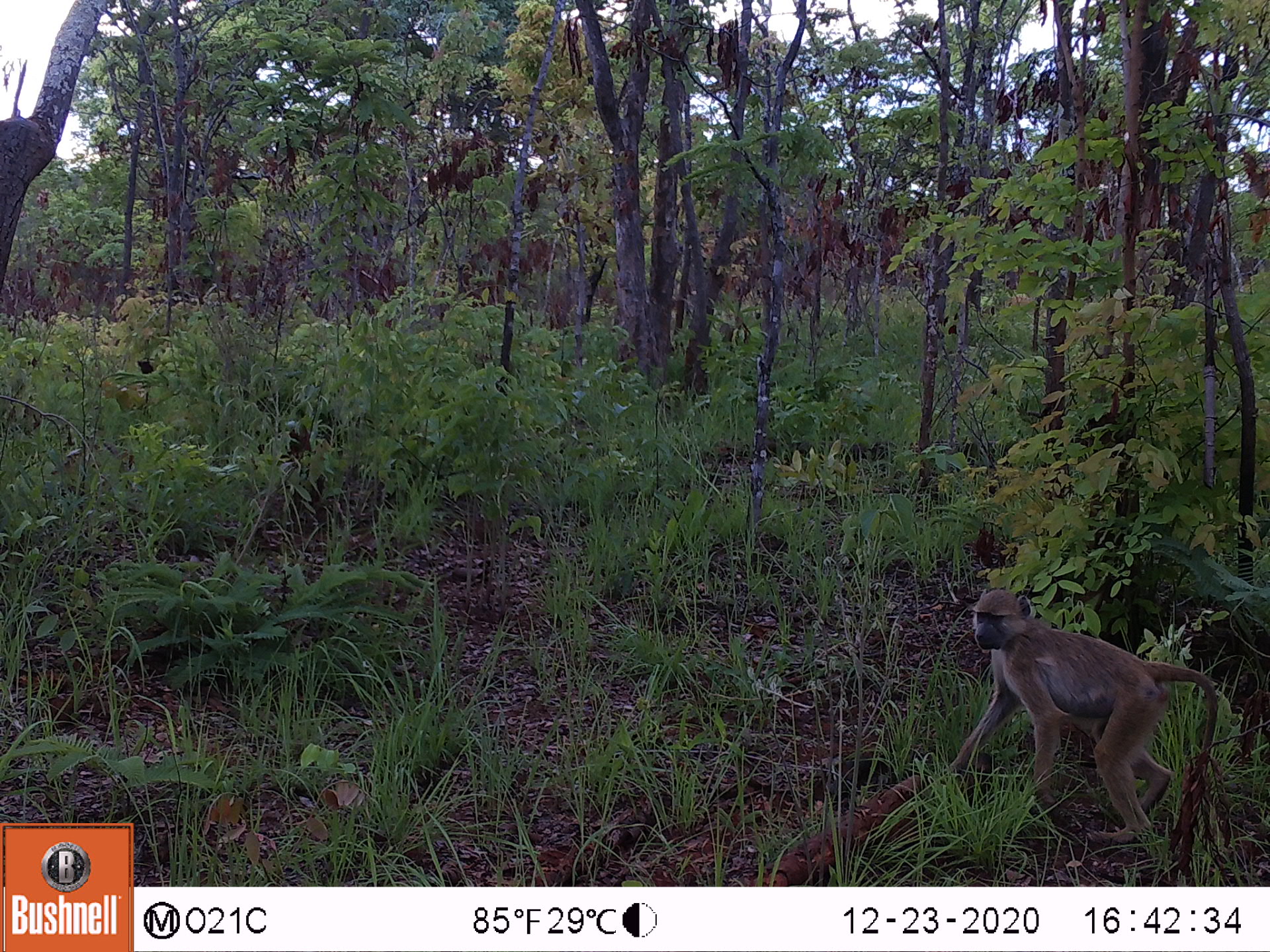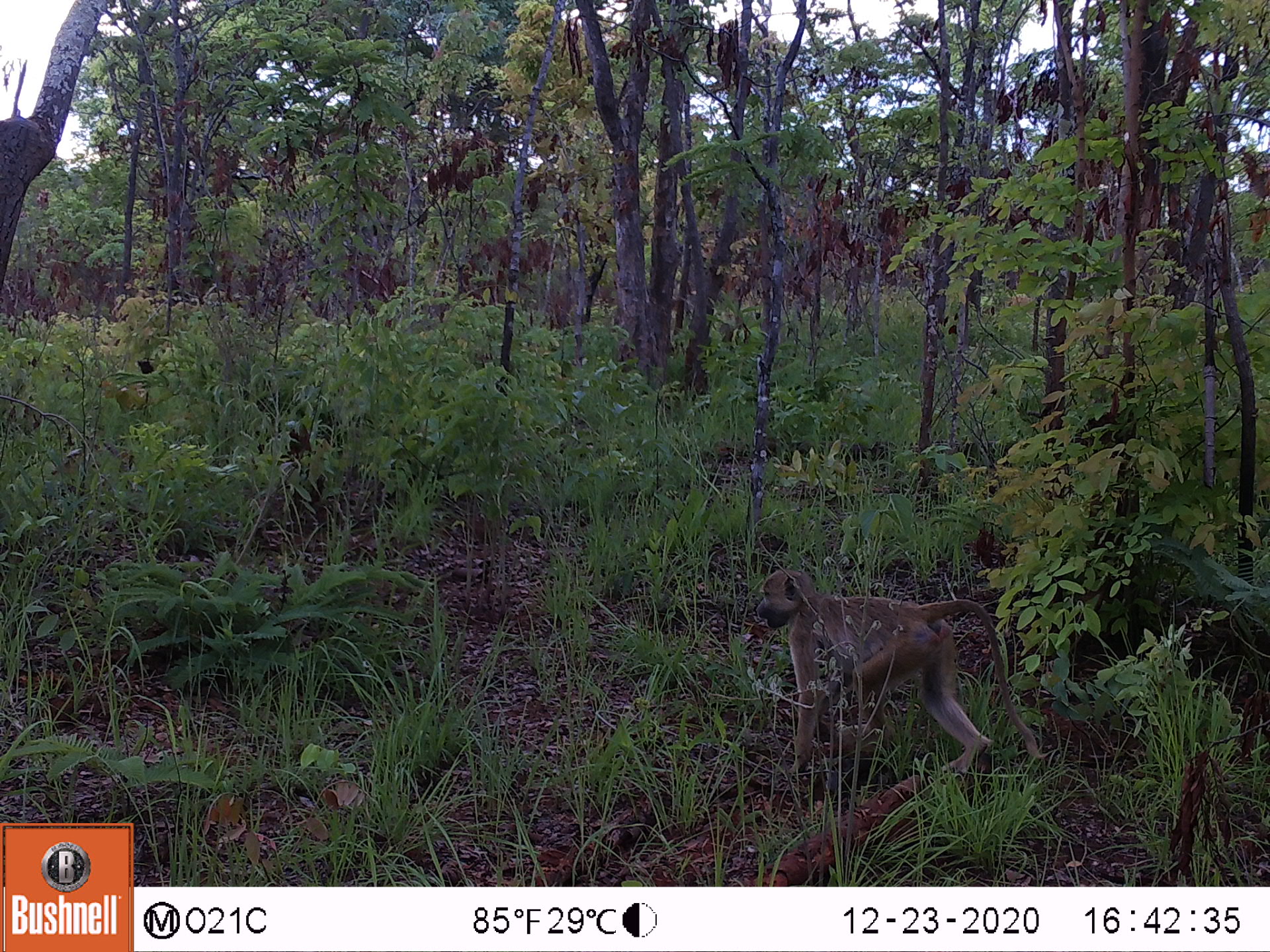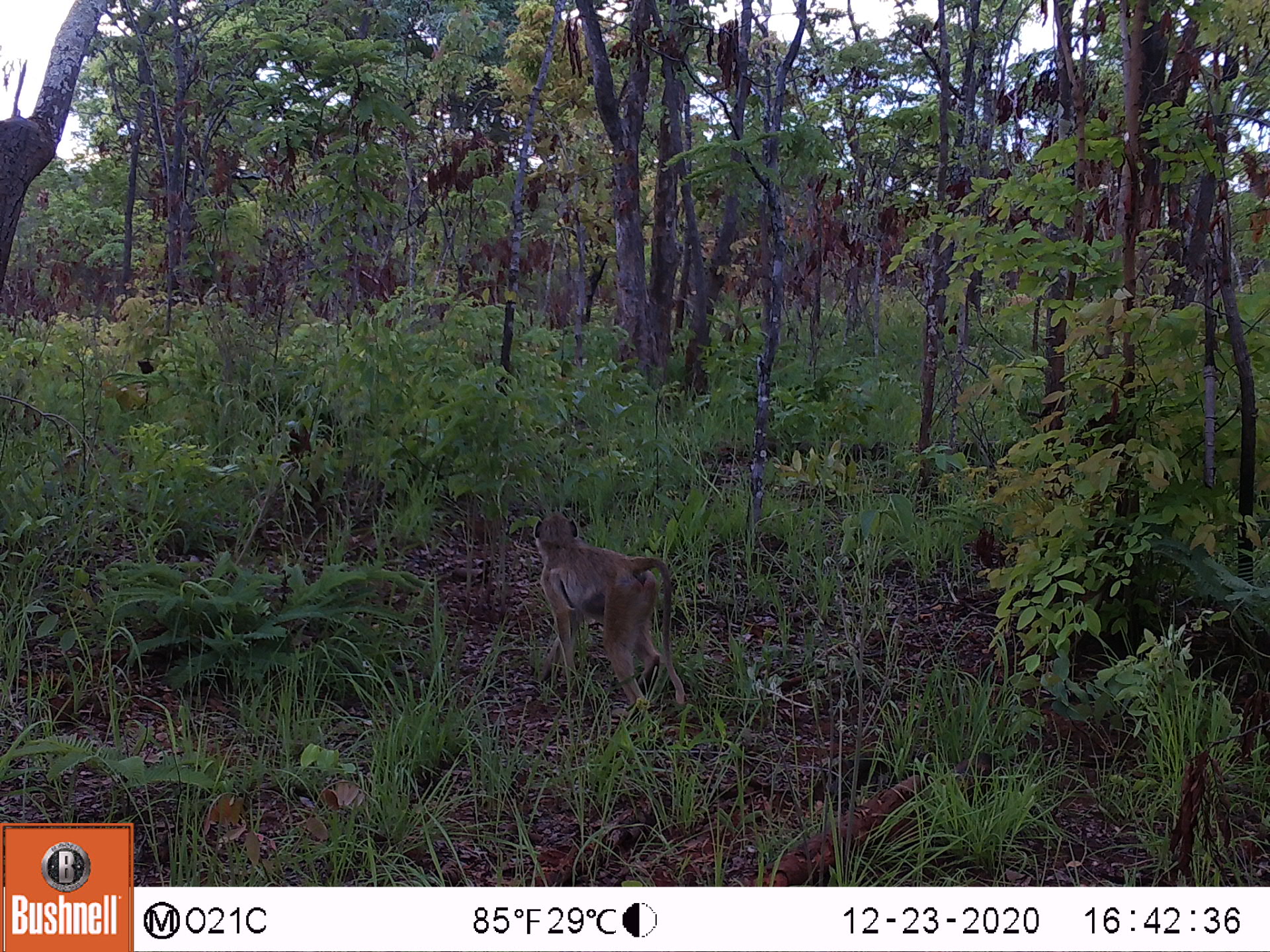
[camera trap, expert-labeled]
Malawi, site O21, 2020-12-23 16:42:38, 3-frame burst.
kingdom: Animalia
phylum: Chordata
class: Mammalia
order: Primates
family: Cercopithecidae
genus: Papio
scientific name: Papio cynocephalus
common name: yellow baboon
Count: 1.